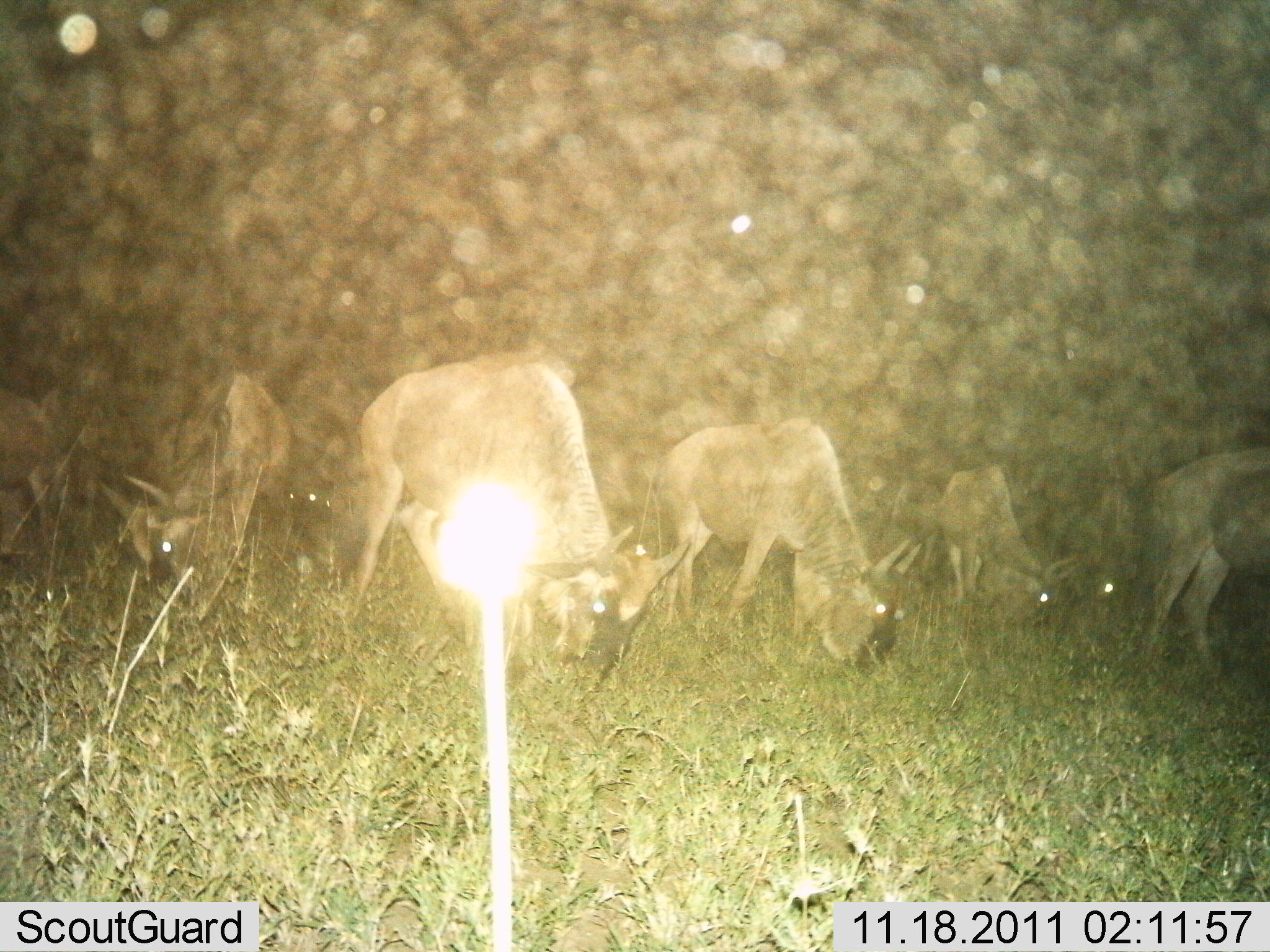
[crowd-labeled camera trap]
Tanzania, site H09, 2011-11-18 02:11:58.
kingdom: Animalia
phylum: Chordata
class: Mammalia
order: Artiodactyla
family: Bovidae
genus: Connochaetes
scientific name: Connochaetes taurinus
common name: blue wildebeest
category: wildebeest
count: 8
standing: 27%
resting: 0%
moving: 0%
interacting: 0%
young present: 0%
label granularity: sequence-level